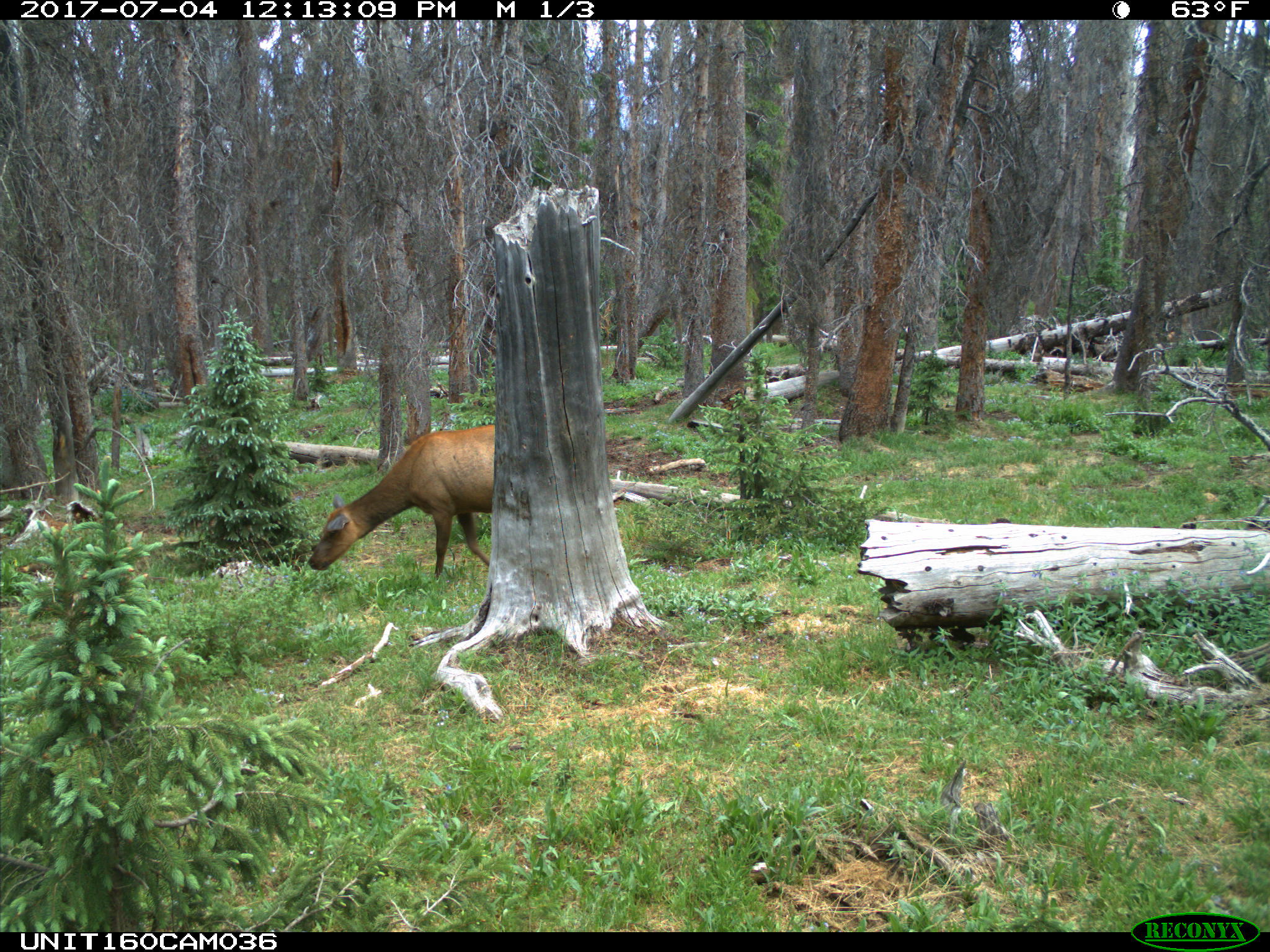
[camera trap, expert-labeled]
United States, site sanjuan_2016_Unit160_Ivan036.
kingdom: Animalia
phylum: Chordata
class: Mammalia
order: Artiodactyla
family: Cervidae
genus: Cervus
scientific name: Cervus elaphus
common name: red deer